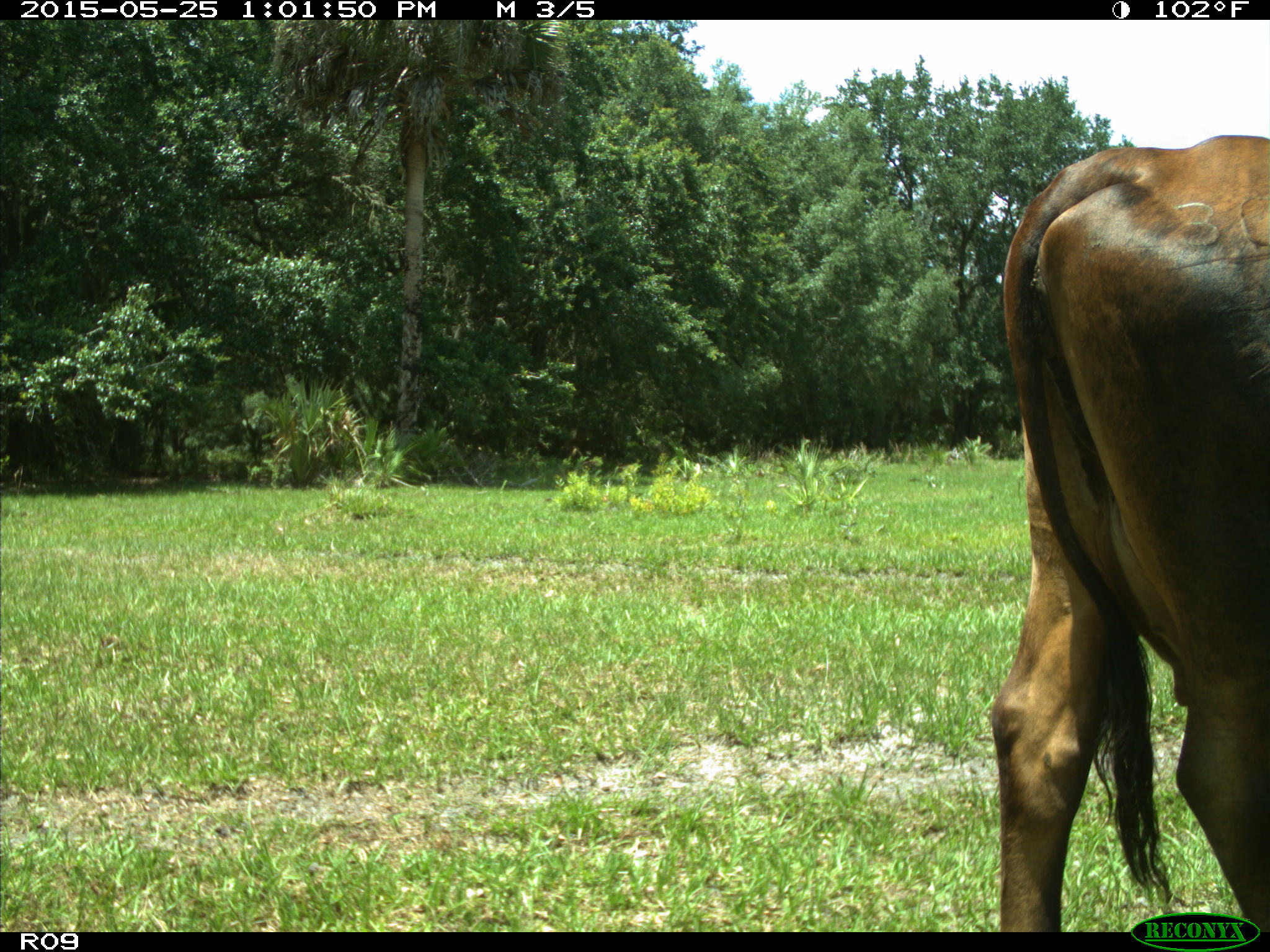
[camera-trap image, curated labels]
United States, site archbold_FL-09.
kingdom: Animalia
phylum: Chordata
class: Mammalia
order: Artiodactyla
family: Bovidae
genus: Bos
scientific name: Bos taurus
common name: domestic cow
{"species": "Bos taurus (domestic cow)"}